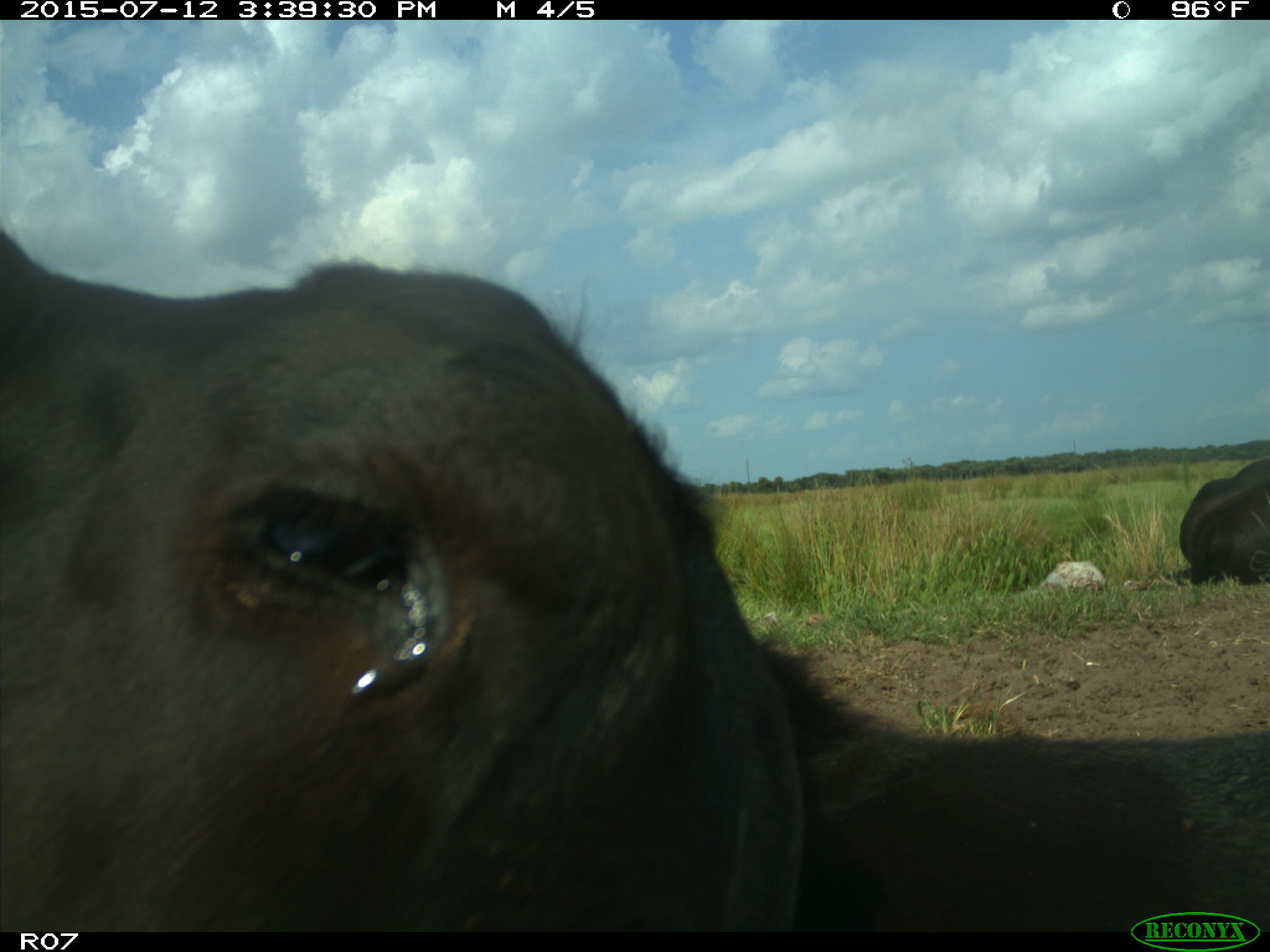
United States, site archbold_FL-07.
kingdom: Animalia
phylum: Chordata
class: Mammalia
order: Artiodactyla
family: Bovidae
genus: Bos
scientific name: Bos taurus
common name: domestic cow